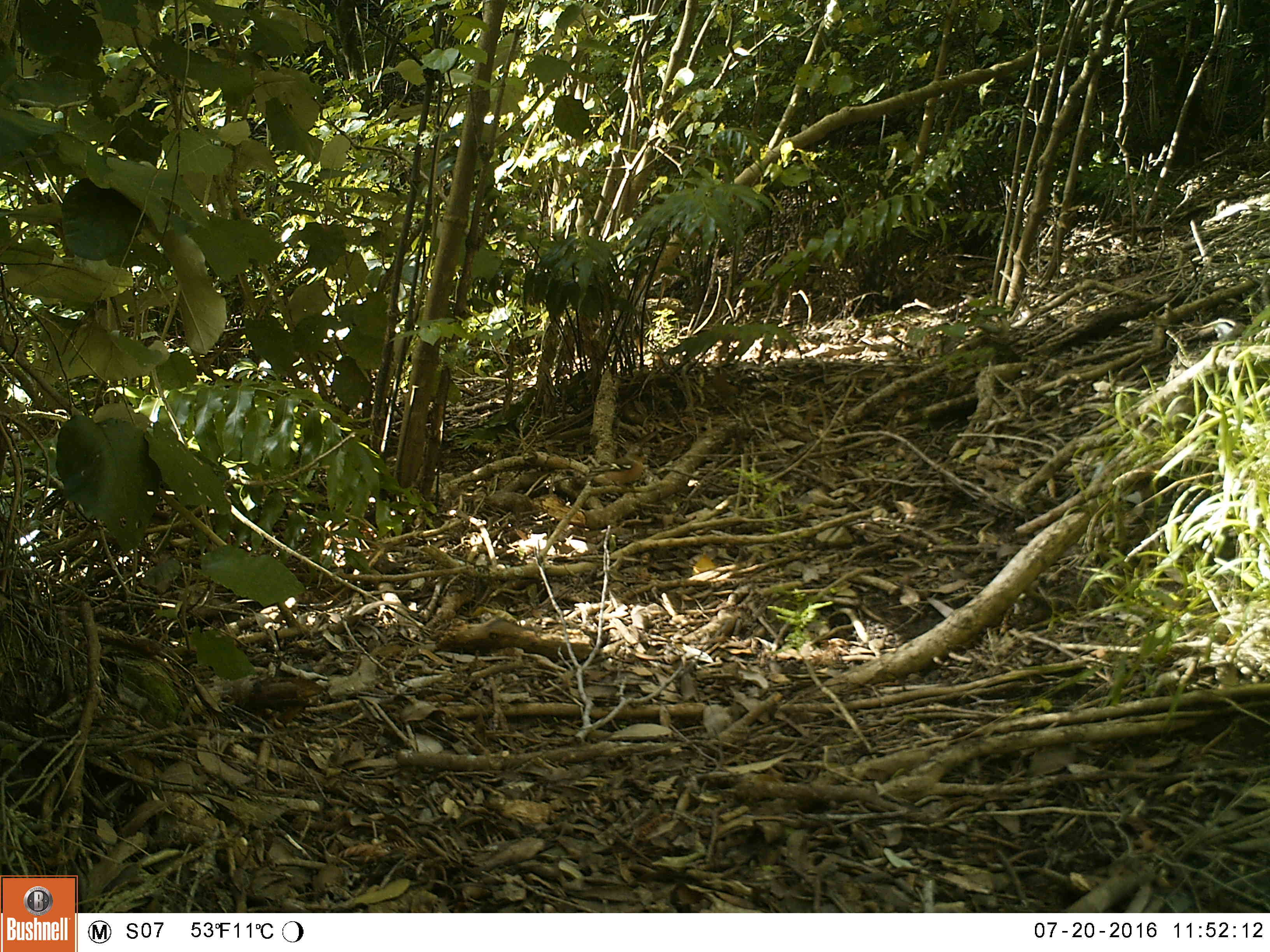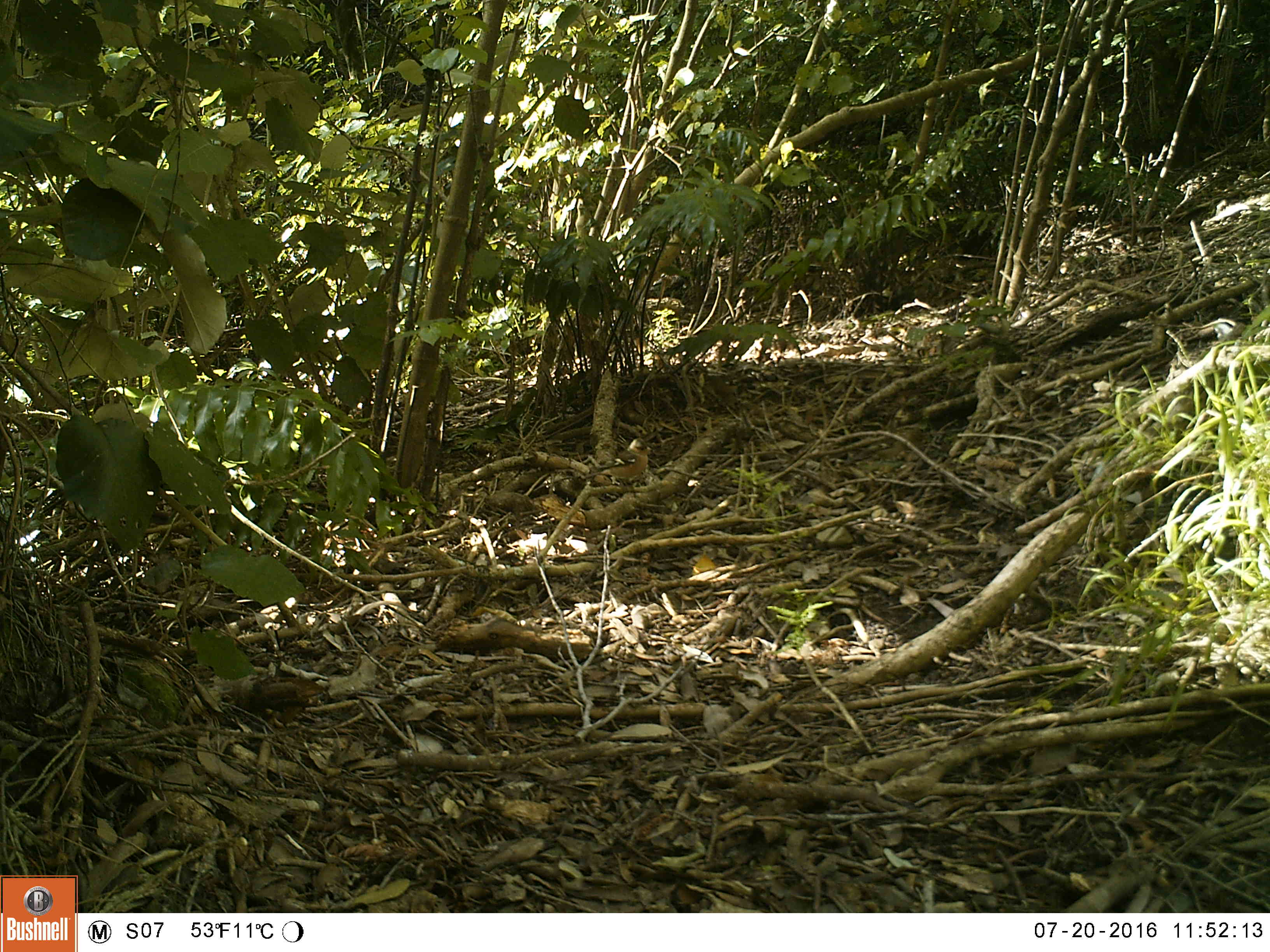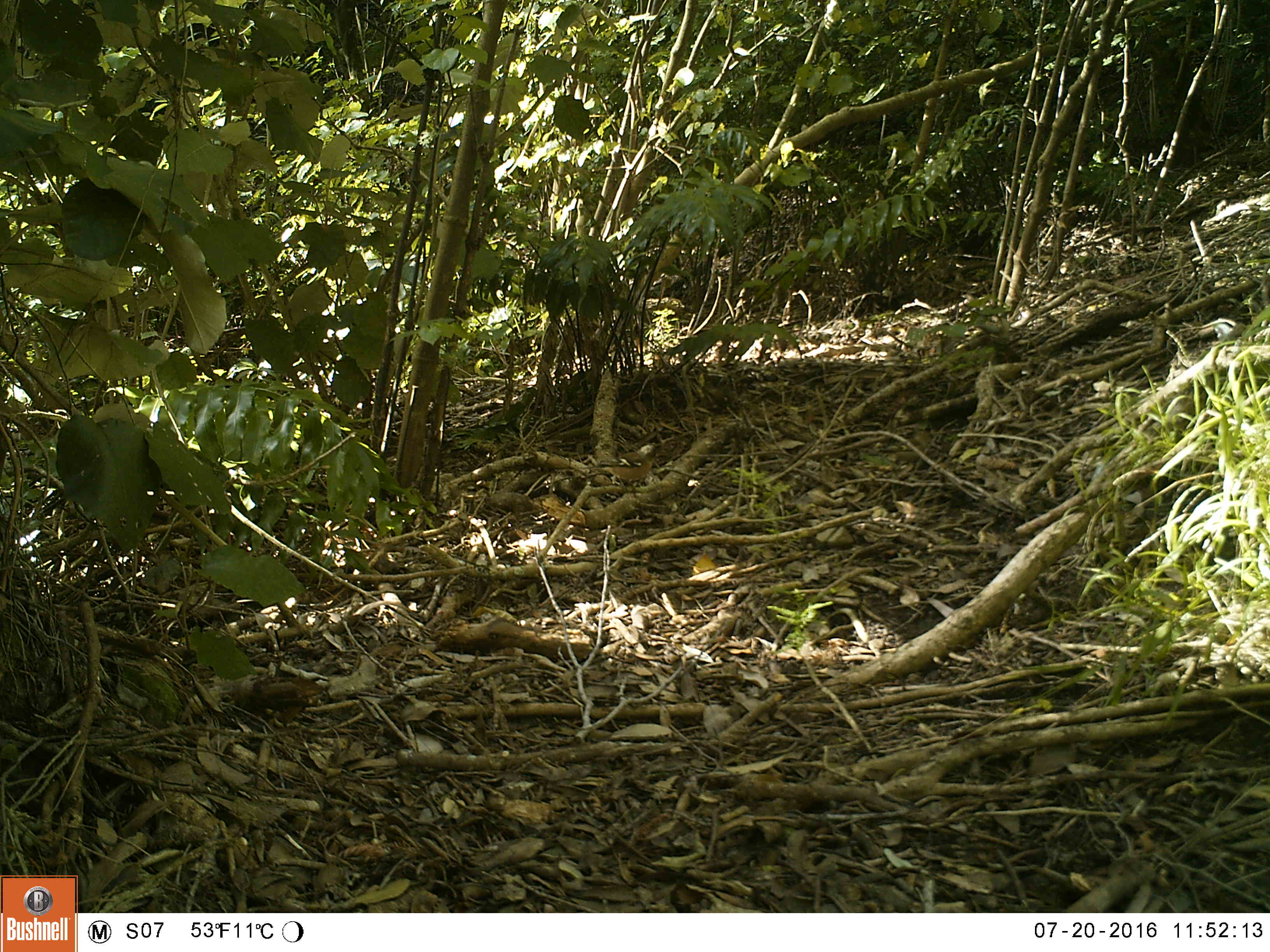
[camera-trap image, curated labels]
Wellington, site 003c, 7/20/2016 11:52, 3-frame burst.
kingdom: Animalia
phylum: Chordata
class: Aves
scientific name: Aves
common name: bird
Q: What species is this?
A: Bird (Aves).